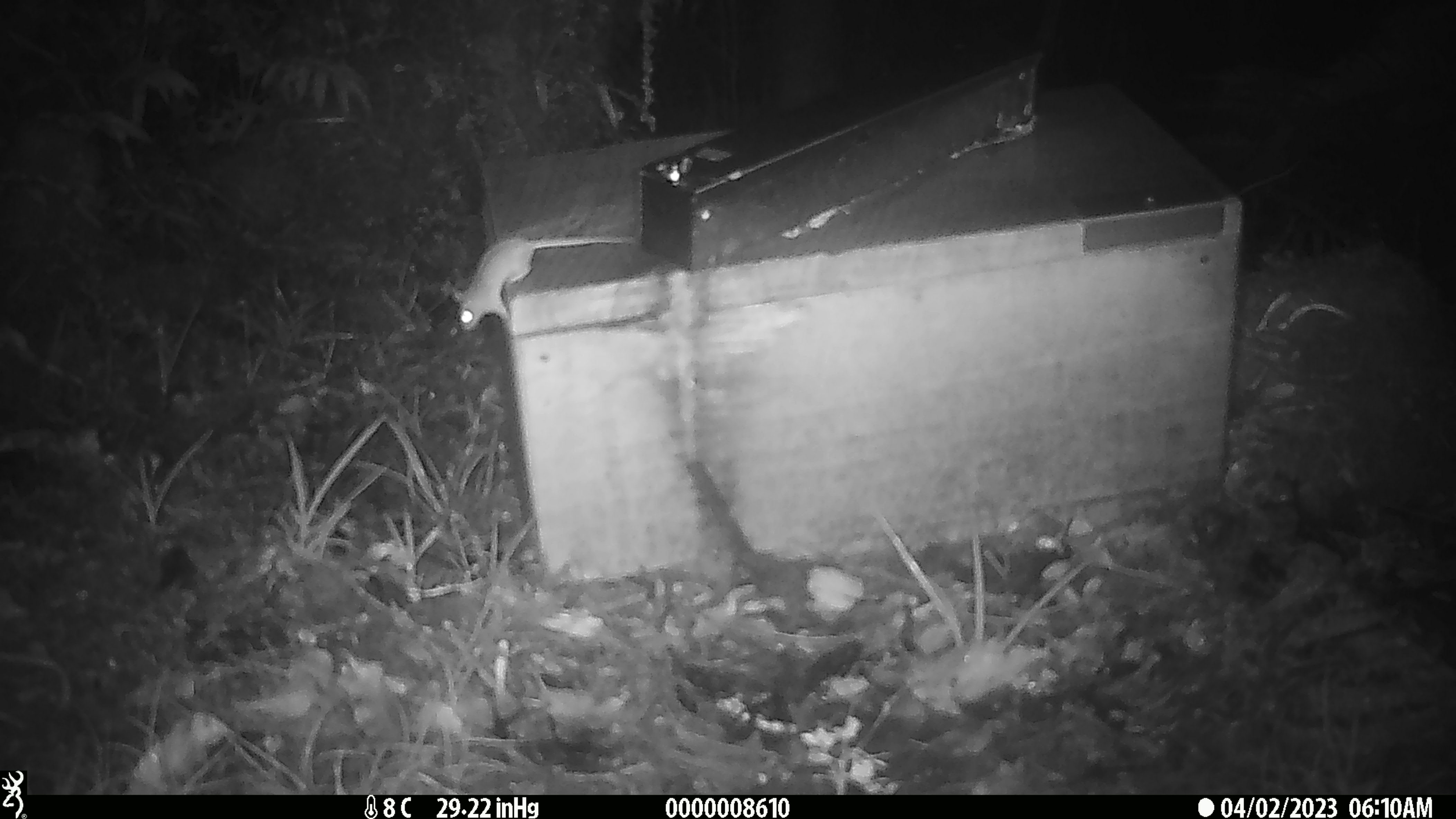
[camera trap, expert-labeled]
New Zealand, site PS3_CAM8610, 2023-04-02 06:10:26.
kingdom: Animalia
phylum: Chordata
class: Mammalia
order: Rodentia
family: Muridae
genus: Mus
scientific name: Mus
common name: mouse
Mouse (Mus).